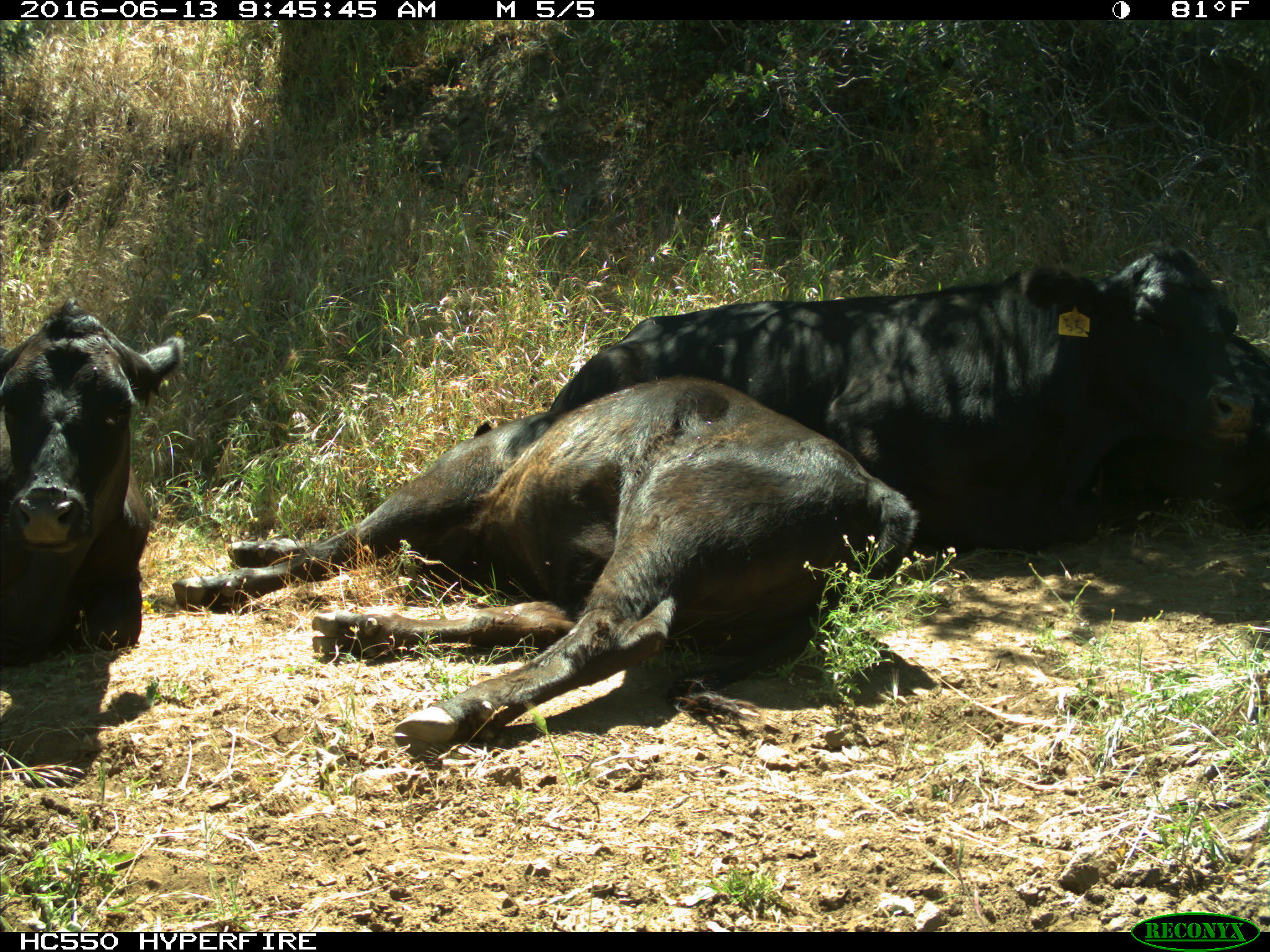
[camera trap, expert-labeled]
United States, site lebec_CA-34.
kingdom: Animalia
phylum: Chordata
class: Mammalia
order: Artiodactyla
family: Bovidae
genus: Bos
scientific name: Bos taurus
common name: domestic cow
Bos taurus (domestic cow).